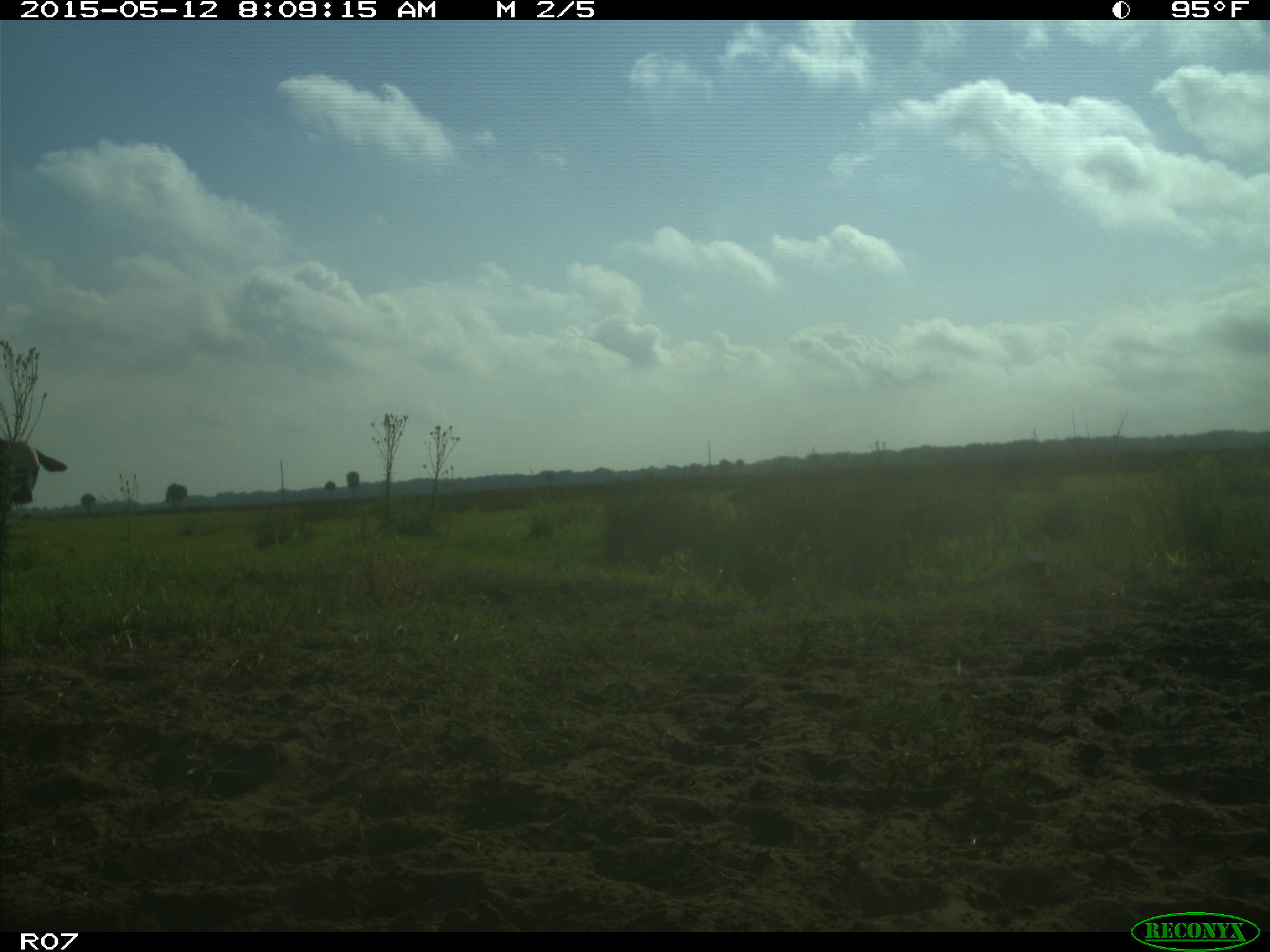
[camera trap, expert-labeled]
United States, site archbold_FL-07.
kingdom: Animalia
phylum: Chordata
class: Mammalia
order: Artiodactyla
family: Bovidae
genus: Bos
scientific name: Bos taurus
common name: domestic cow